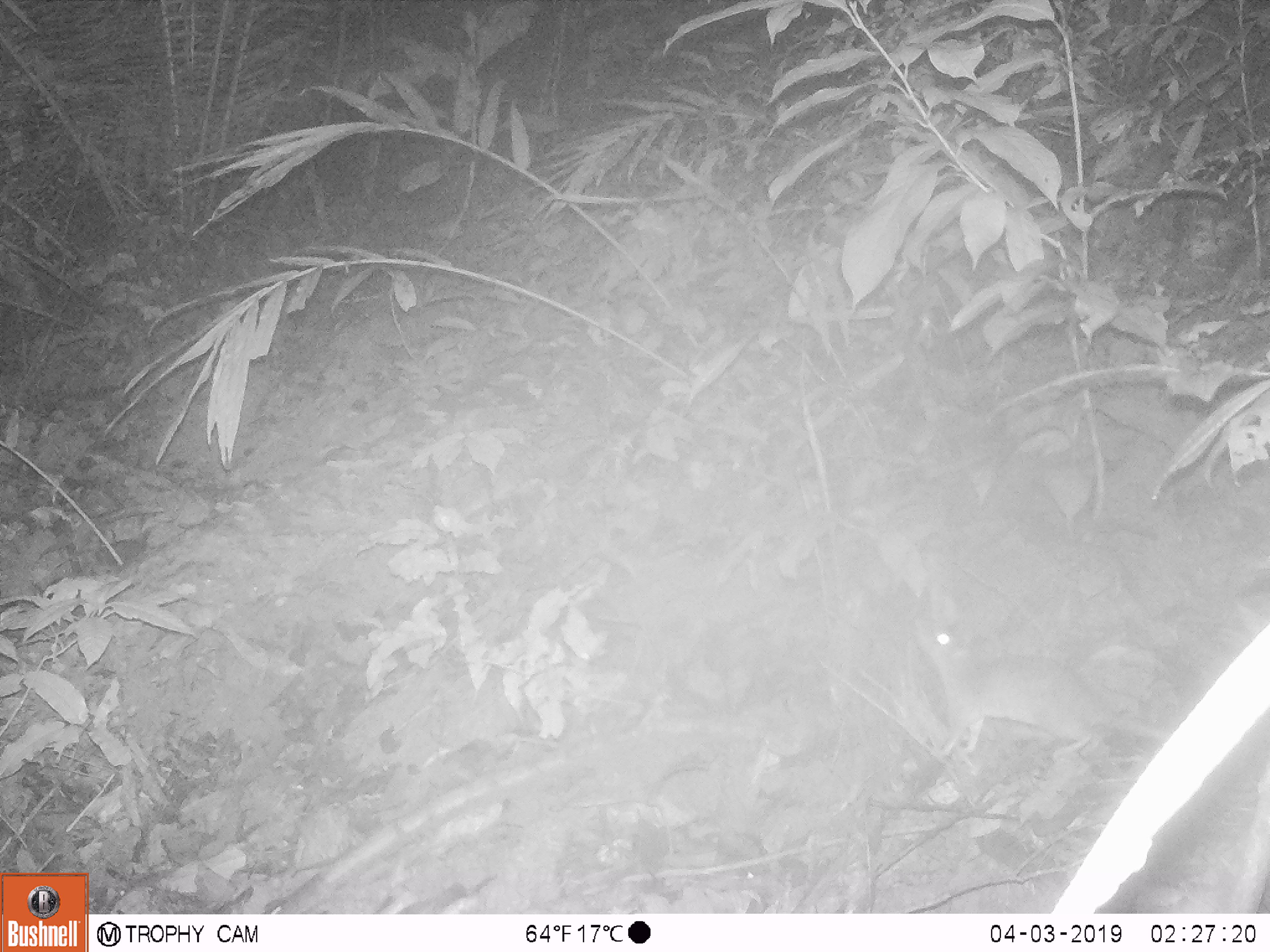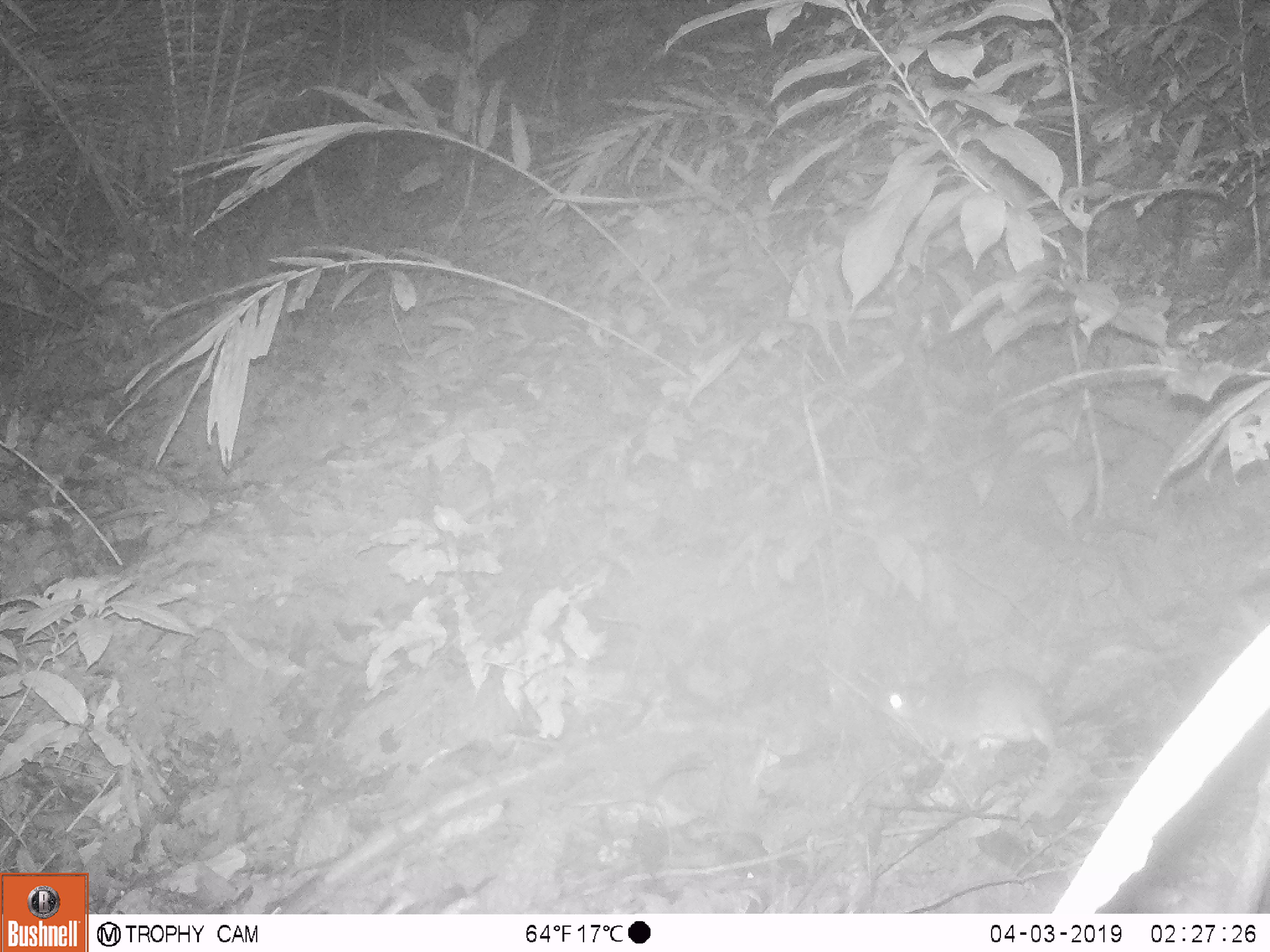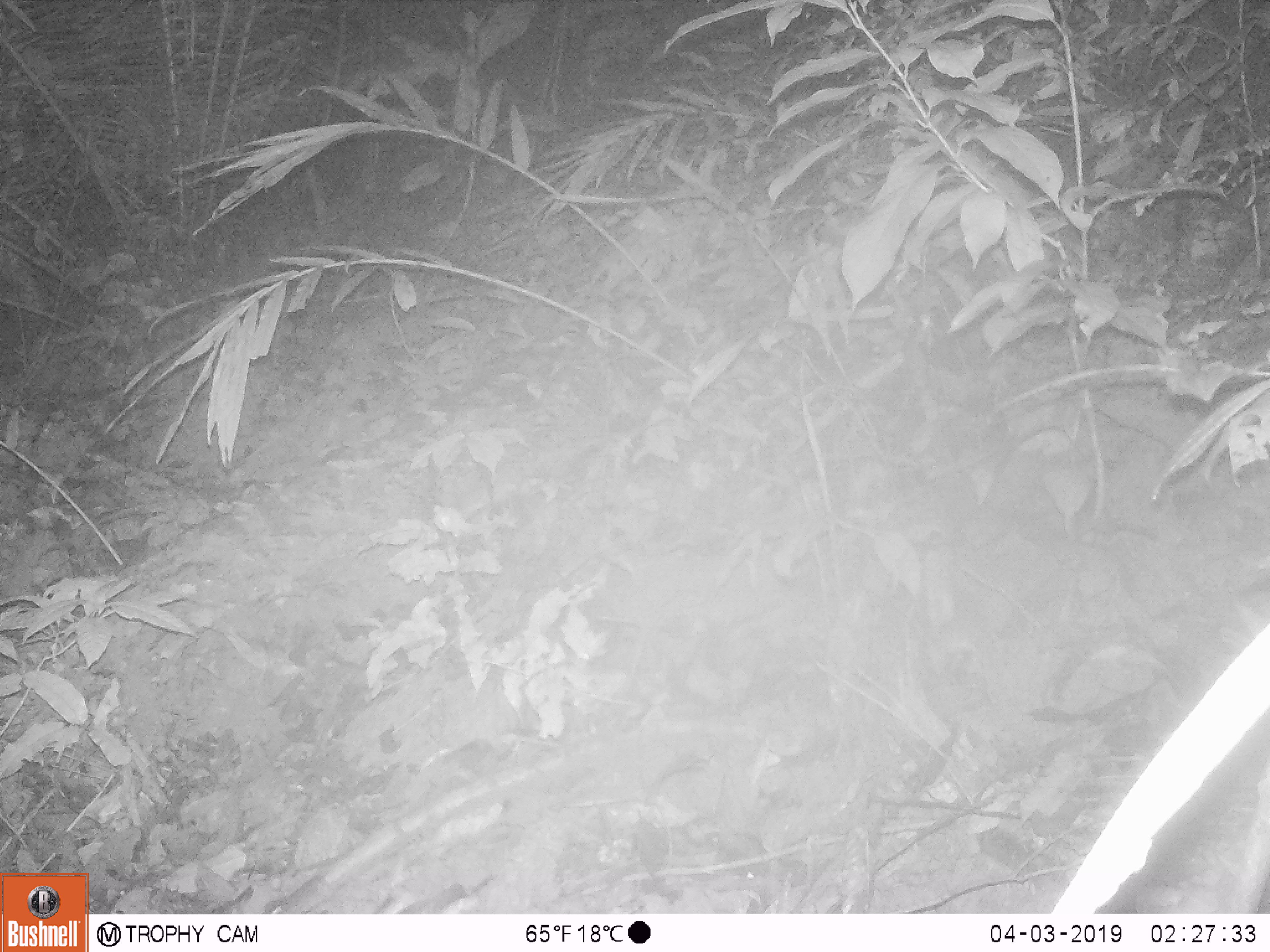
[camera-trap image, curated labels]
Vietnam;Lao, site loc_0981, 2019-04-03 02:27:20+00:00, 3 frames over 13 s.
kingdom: Animalia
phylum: Chordata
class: Mammalia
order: Rodentia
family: Muridae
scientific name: Muridae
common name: old-world mice and rats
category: unidentified murid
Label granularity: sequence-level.